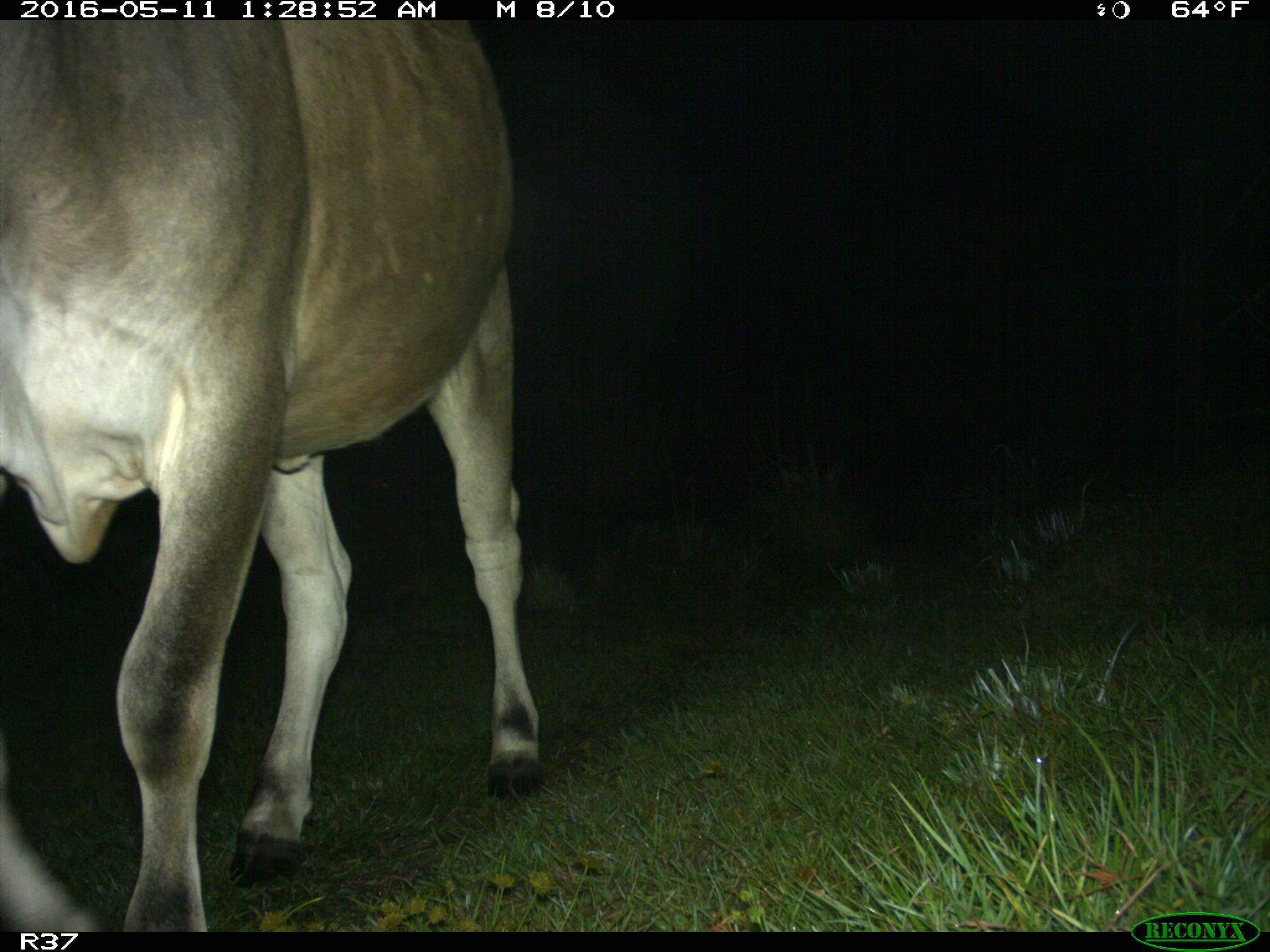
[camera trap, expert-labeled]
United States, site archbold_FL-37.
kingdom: Animalia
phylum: Chordata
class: Mammalia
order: Artiodactyla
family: Bovidae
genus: Bos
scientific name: Bos taurus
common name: domestic cow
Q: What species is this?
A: Bos taurus (domestic cow).